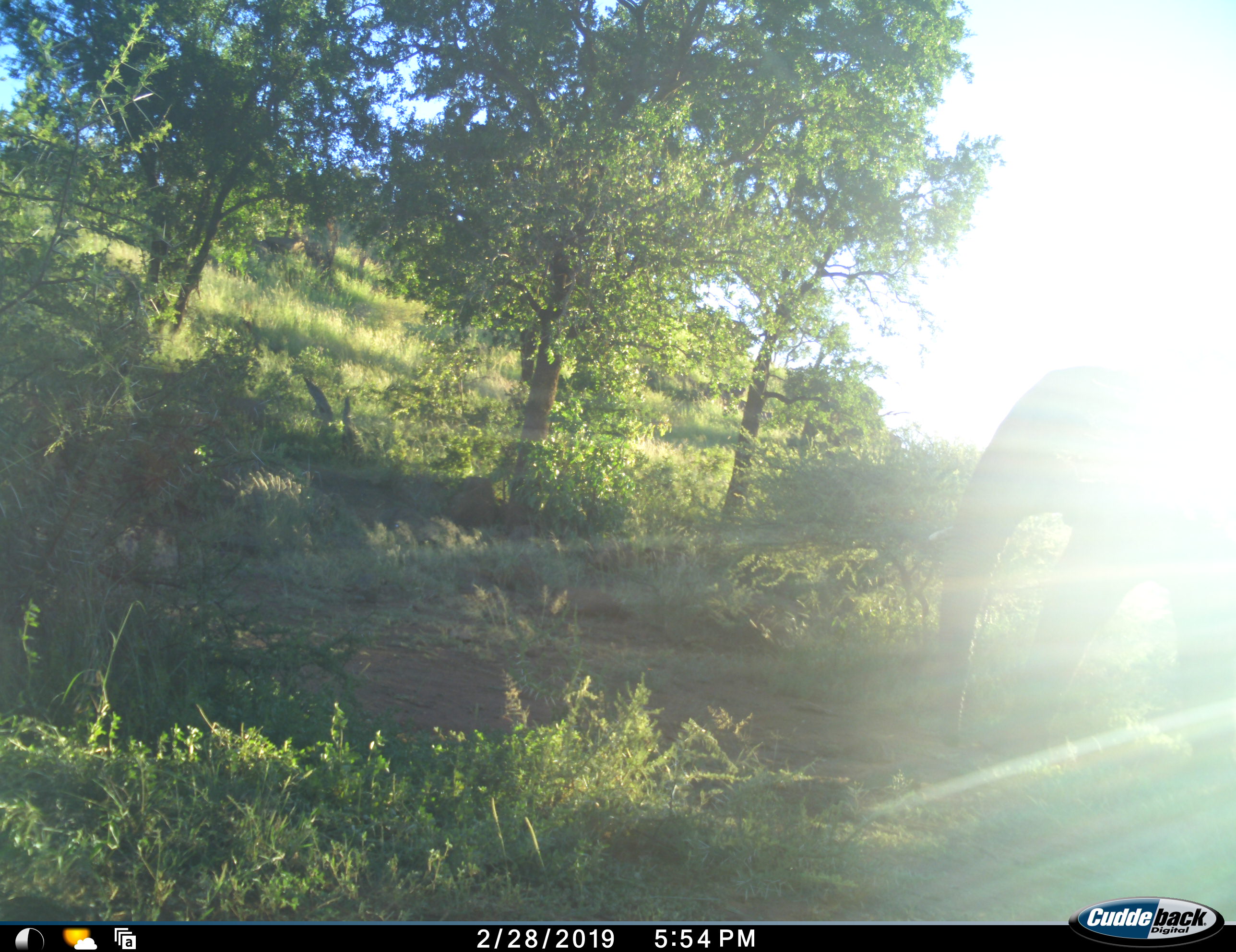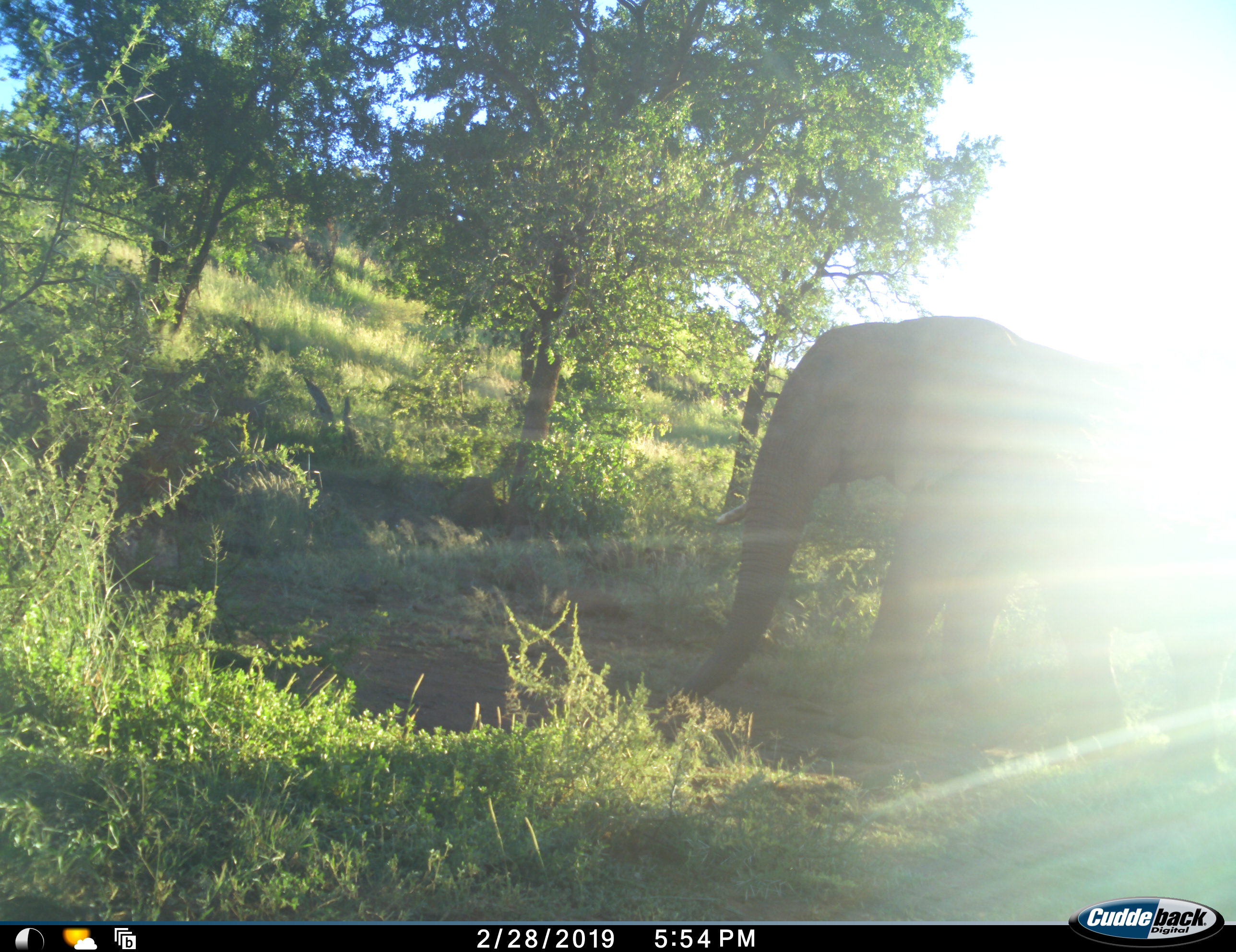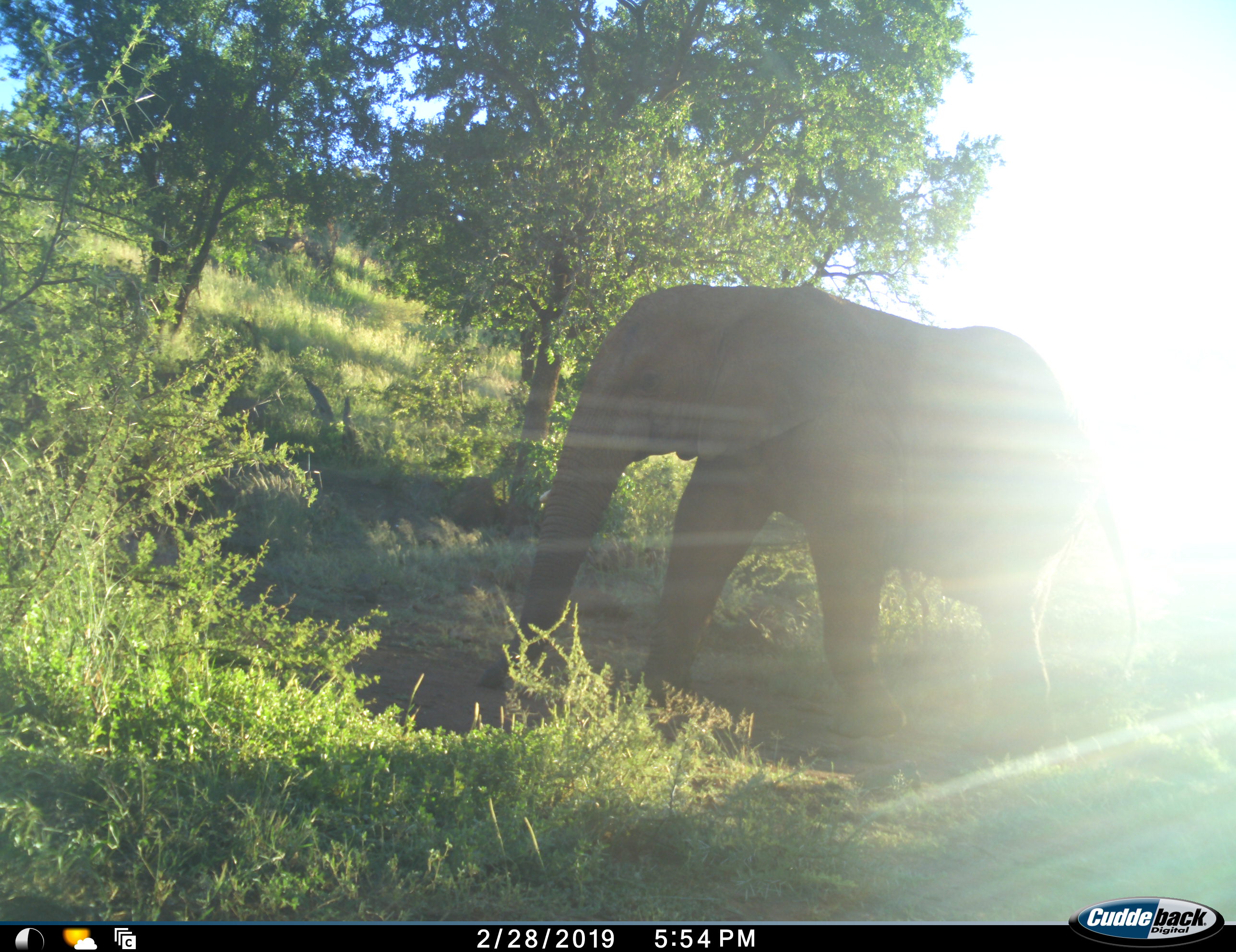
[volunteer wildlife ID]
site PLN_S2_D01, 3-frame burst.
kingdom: Animalia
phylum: Chordata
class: Mammalia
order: Proboscidea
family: Elephantidae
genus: Loxodonta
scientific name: Loxodonta africana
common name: african bush elephant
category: elephant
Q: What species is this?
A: Elephant (african bush elephant) (Loxodonta africana).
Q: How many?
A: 1.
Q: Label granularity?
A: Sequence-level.